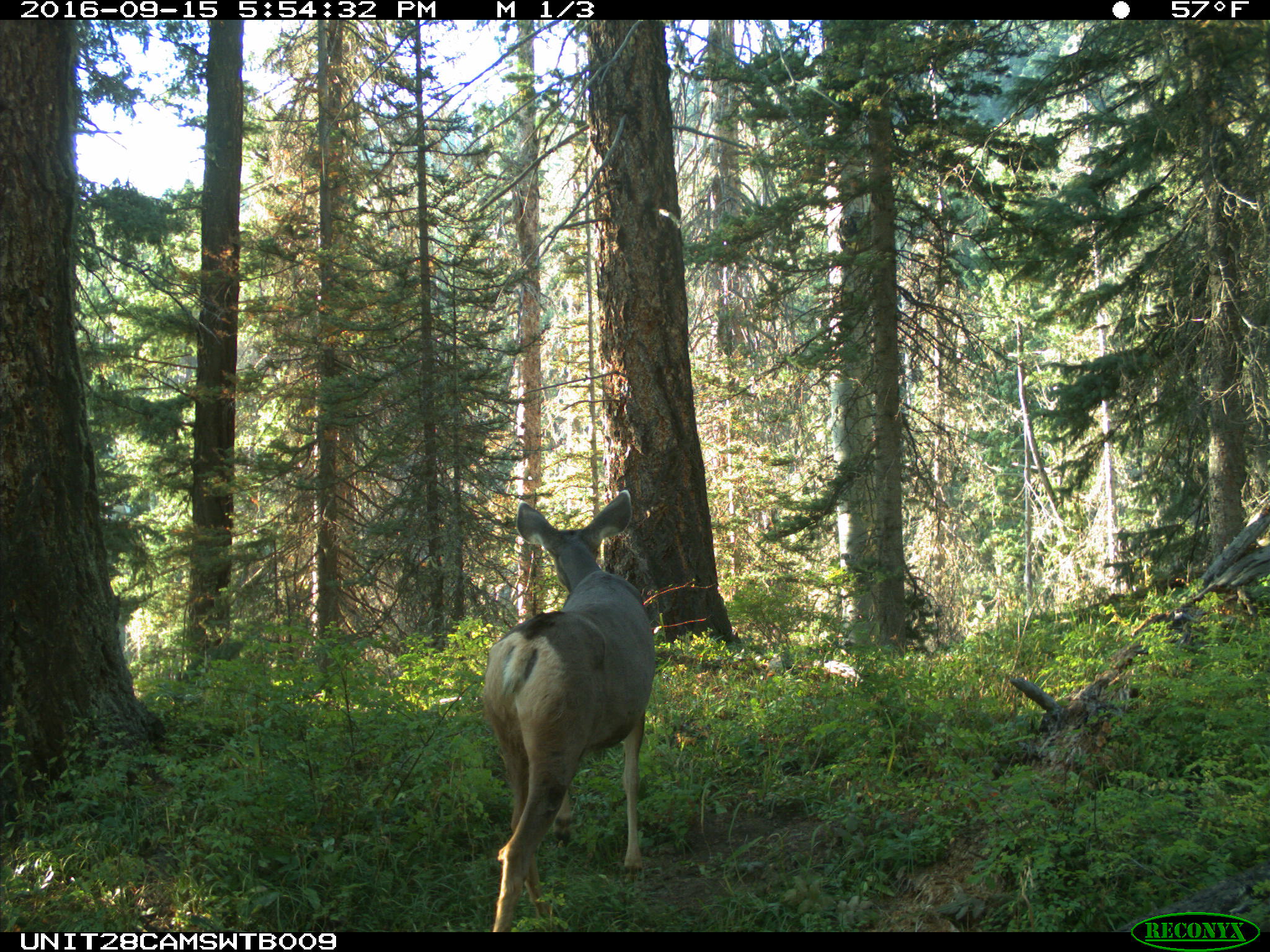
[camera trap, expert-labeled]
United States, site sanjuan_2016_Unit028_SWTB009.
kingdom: Animalia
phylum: Chordata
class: Mammalia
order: Artiodactyla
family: Cervidae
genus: Odocoileus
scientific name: Odocoileus hemionus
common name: mule deer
Odocoileus hemionus (mule deer).